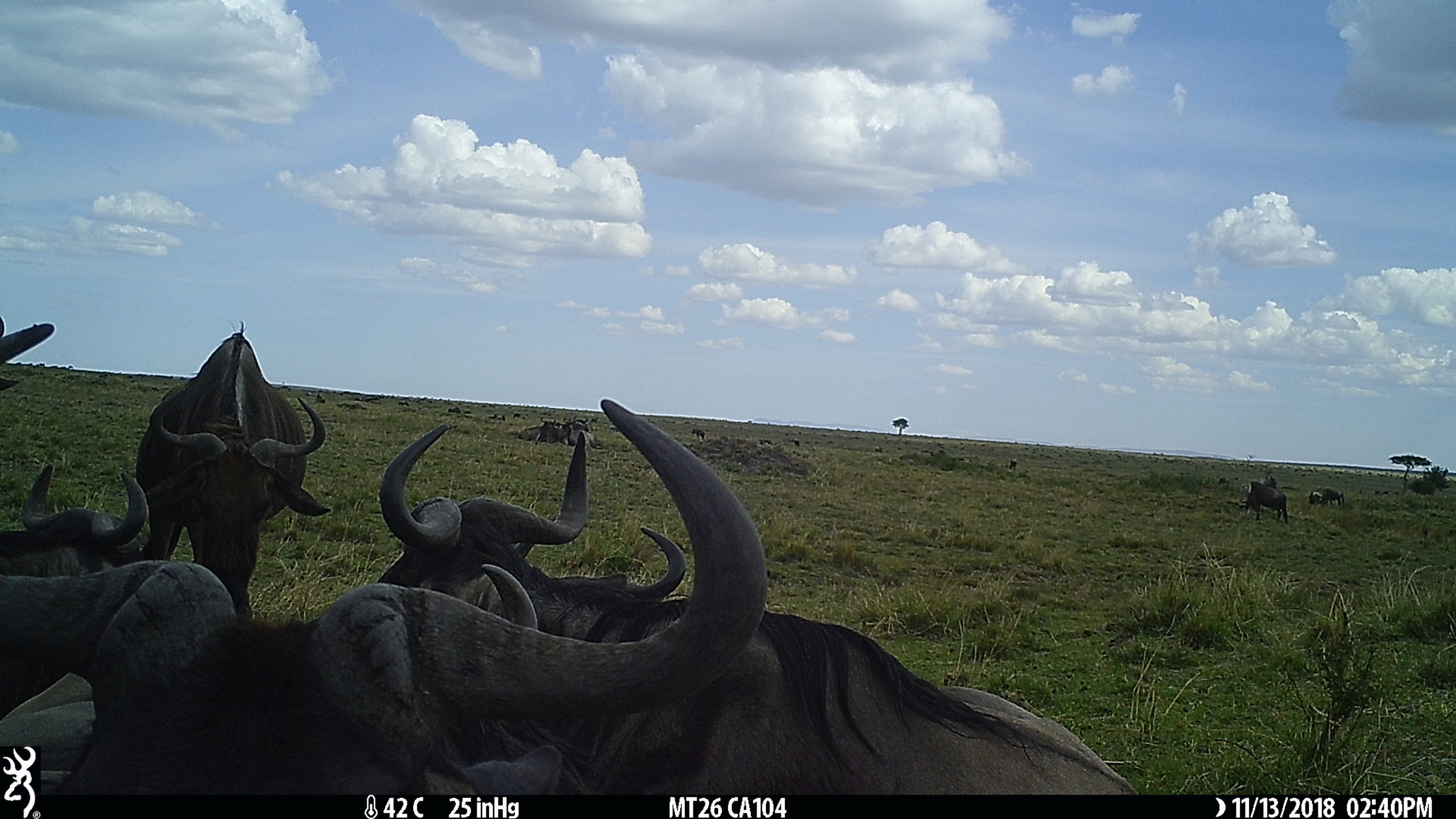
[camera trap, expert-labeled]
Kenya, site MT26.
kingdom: Animalia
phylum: Chordata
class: Mammalia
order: Artiodactyla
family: Bovidae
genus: Connochaetes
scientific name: Connochaetes taurinus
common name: blue wildebeest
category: wildebeest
Wildebeest (blue wildebeest) (Connochaetes taurinus).